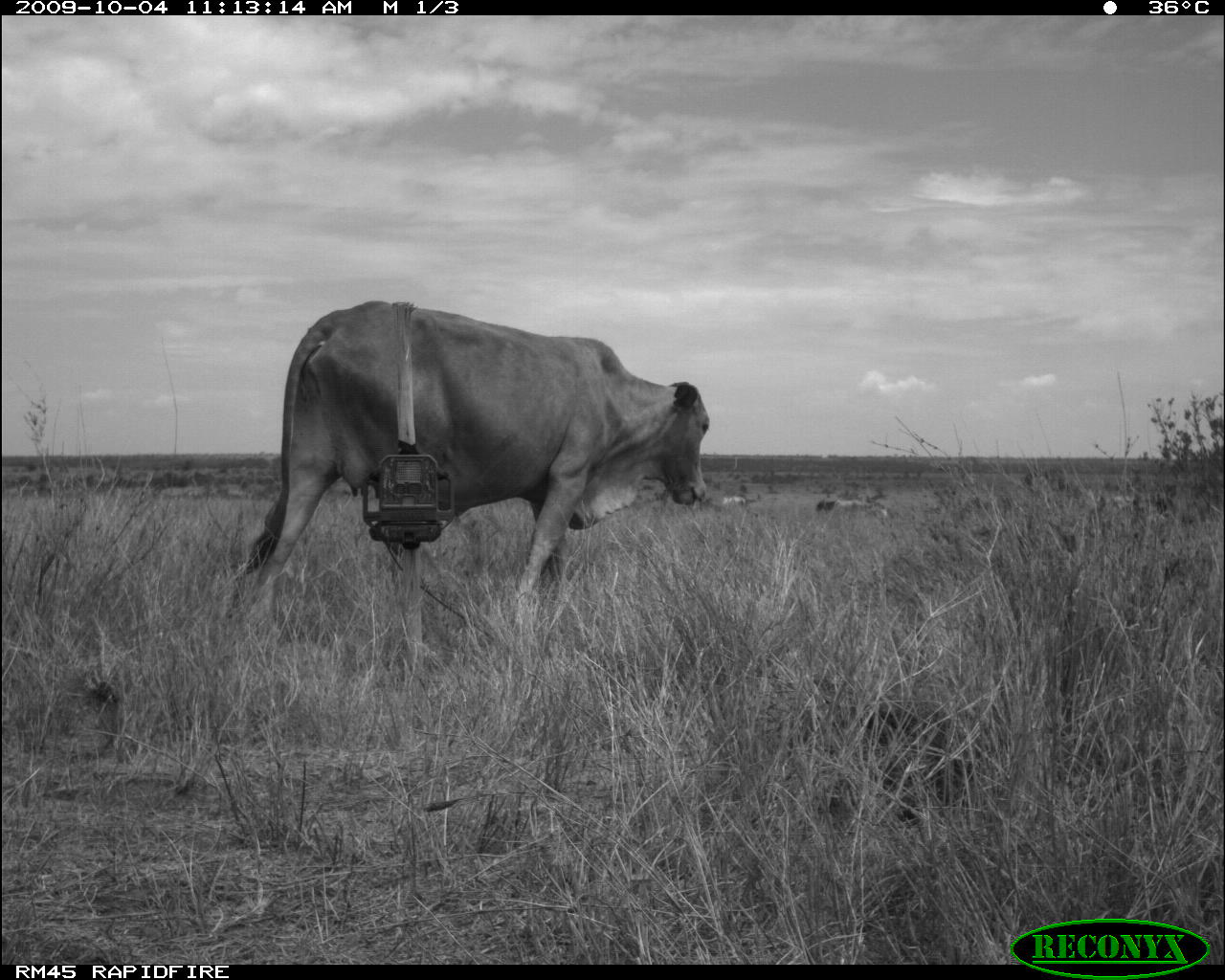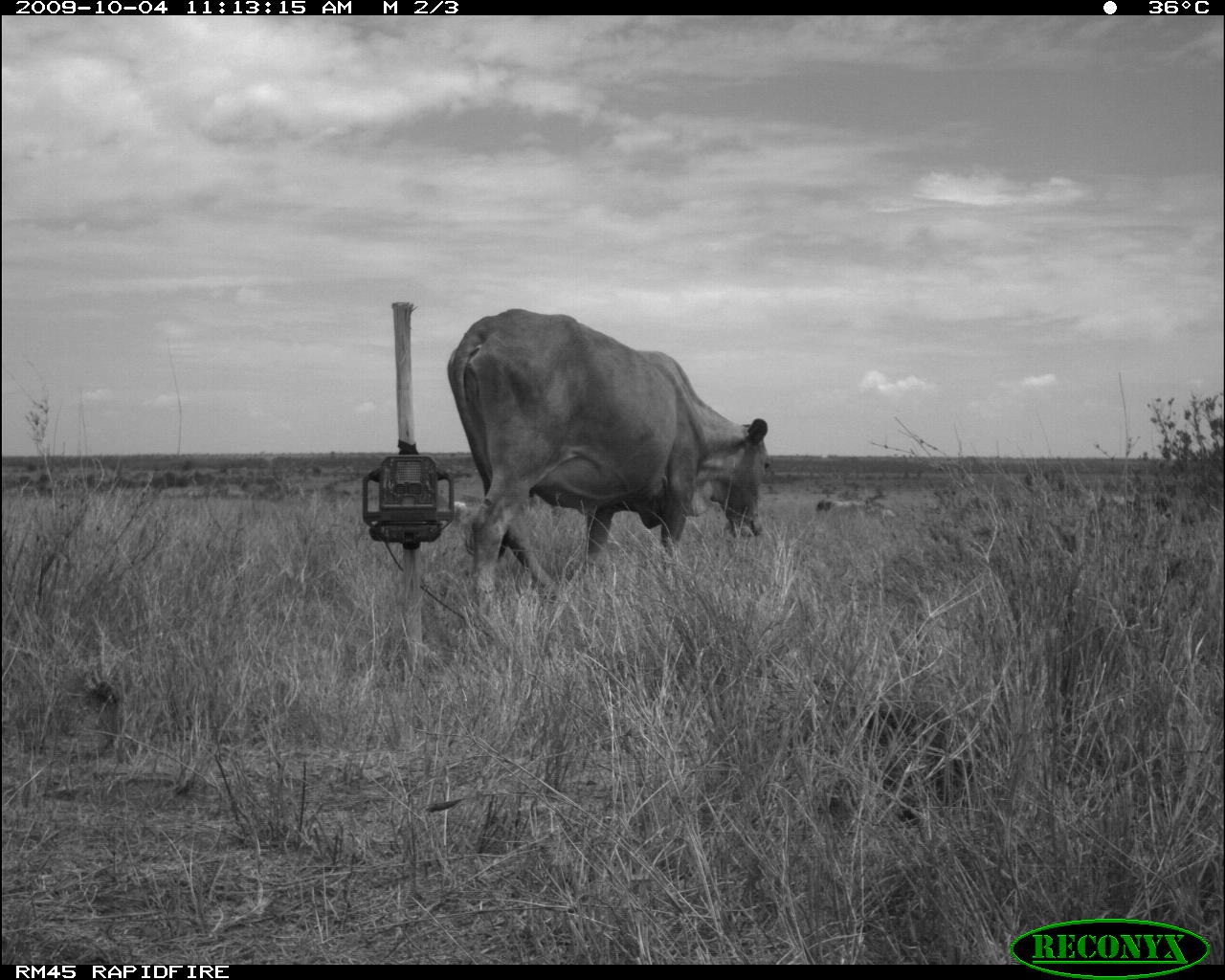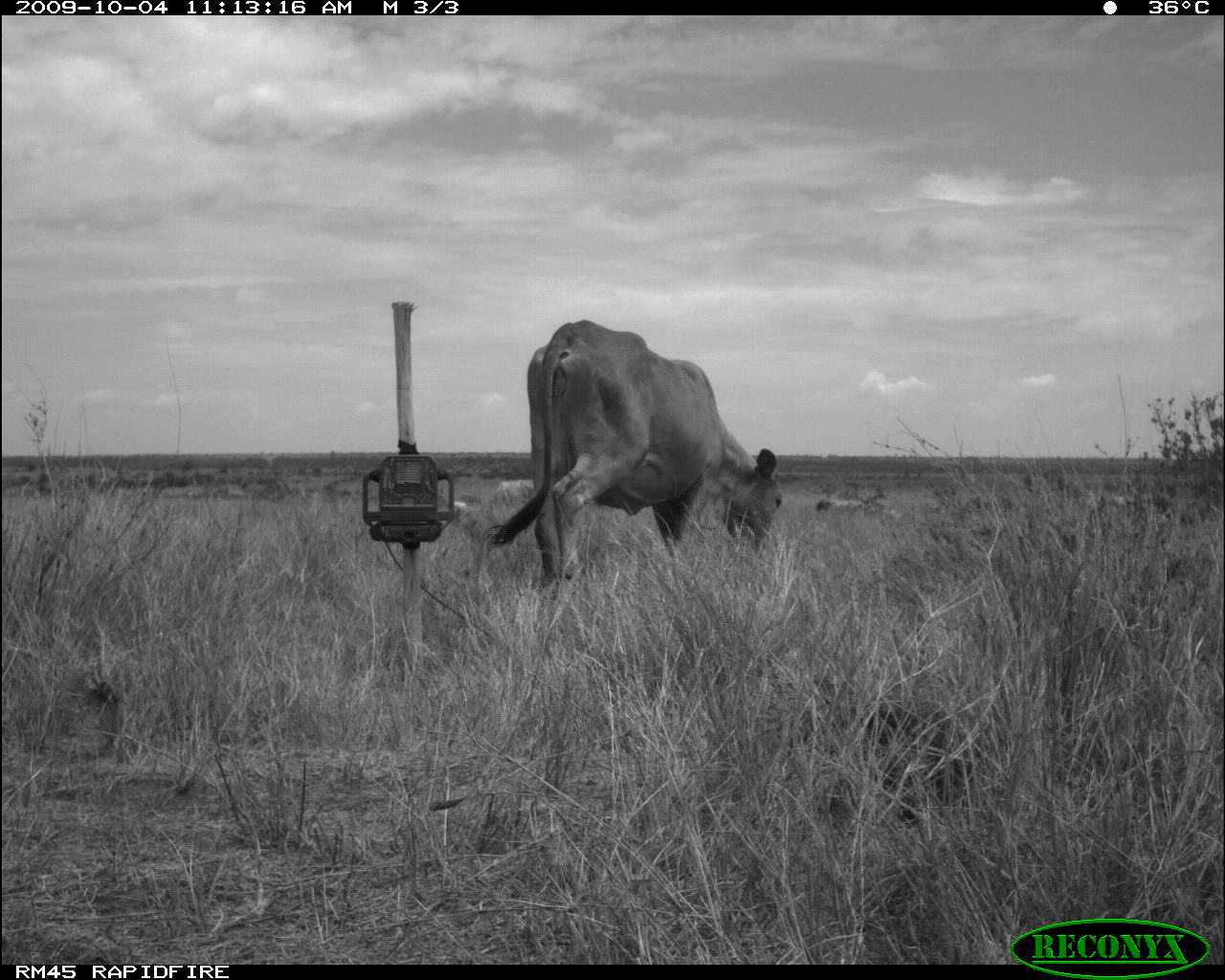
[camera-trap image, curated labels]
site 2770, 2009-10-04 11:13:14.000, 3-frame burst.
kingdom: Animalia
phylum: Chordata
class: Mammalia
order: Artiodactyla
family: Bovidae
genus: Bos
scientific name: Bos taurus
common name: domestic cattle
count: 4